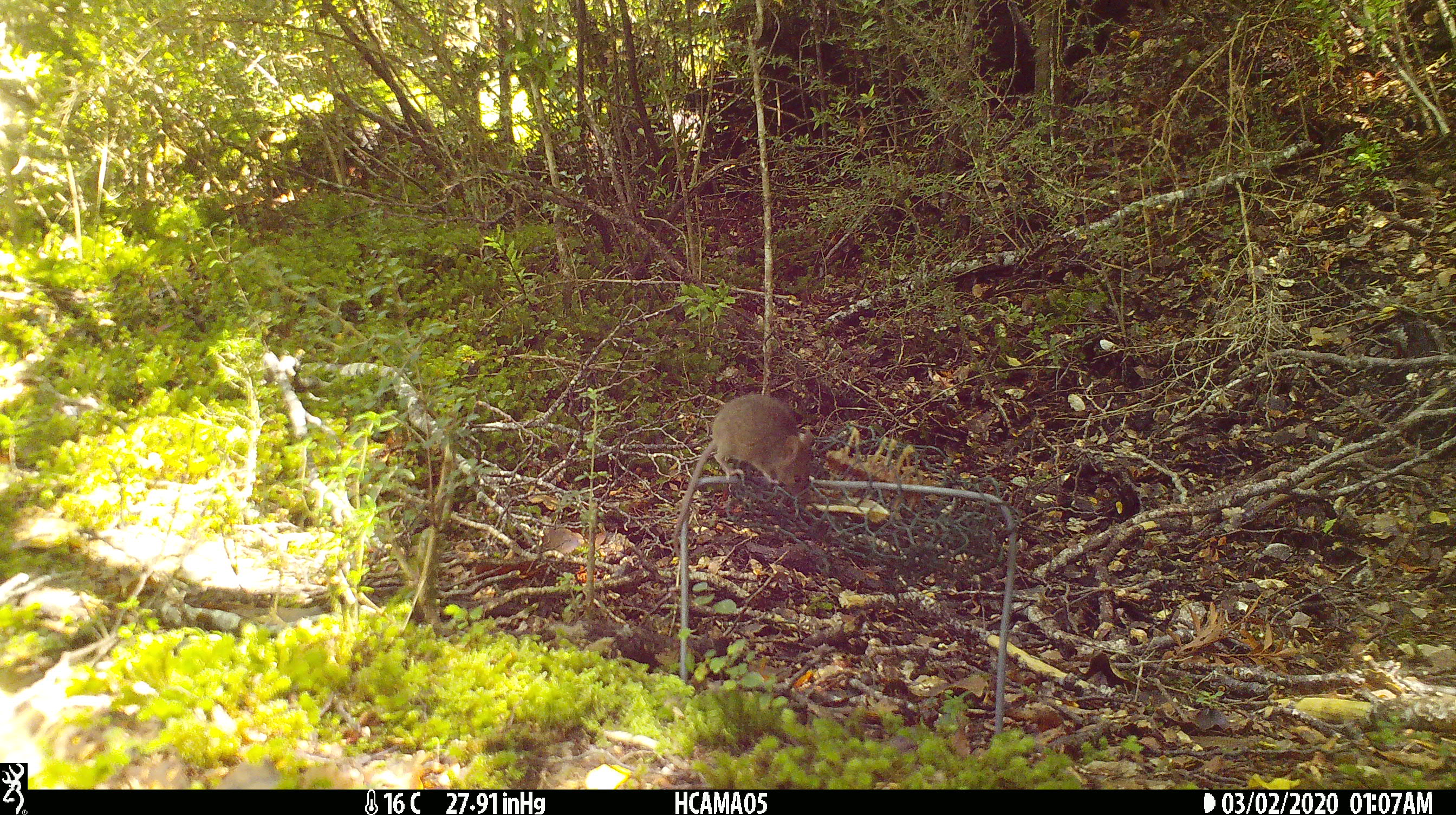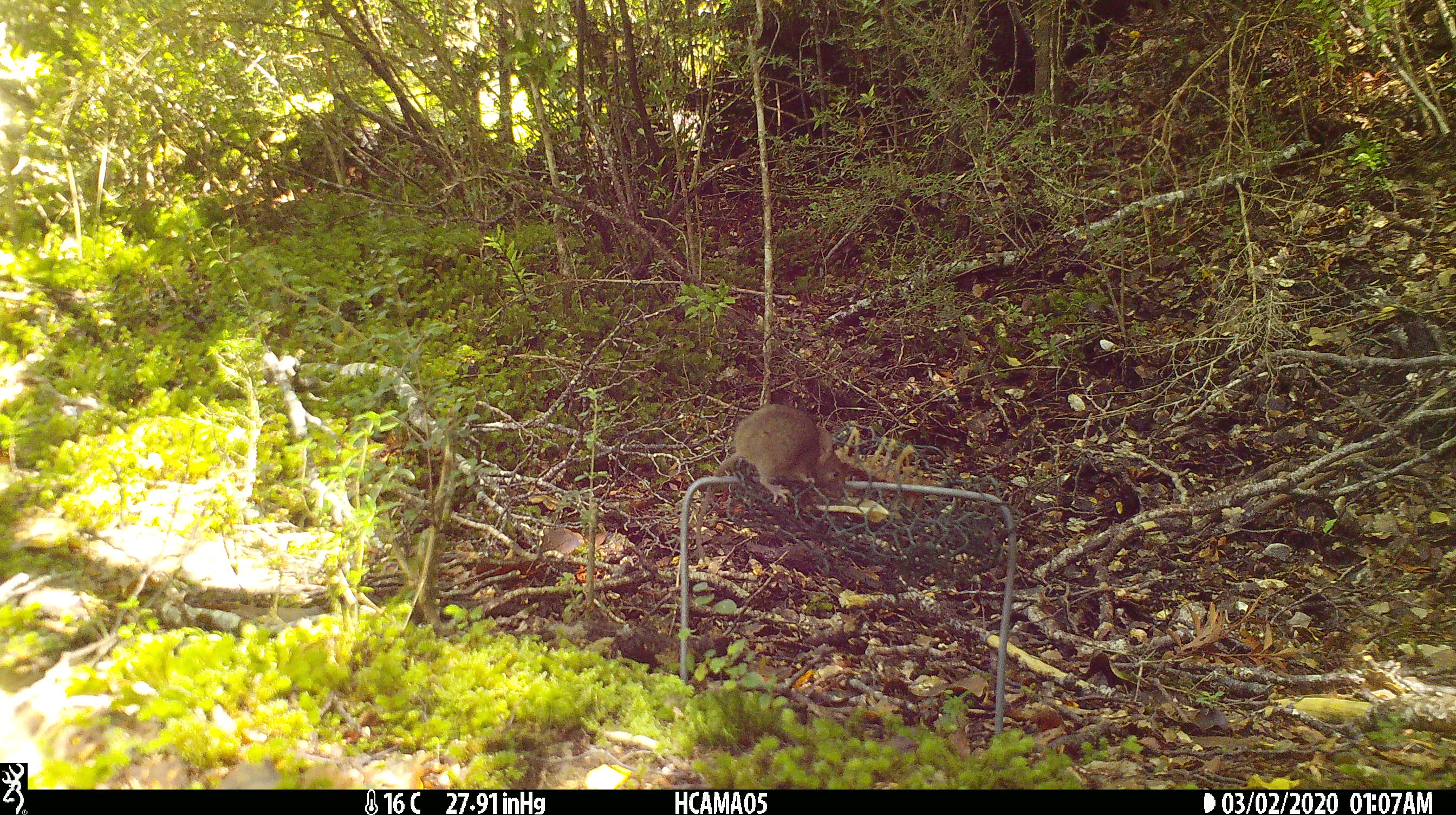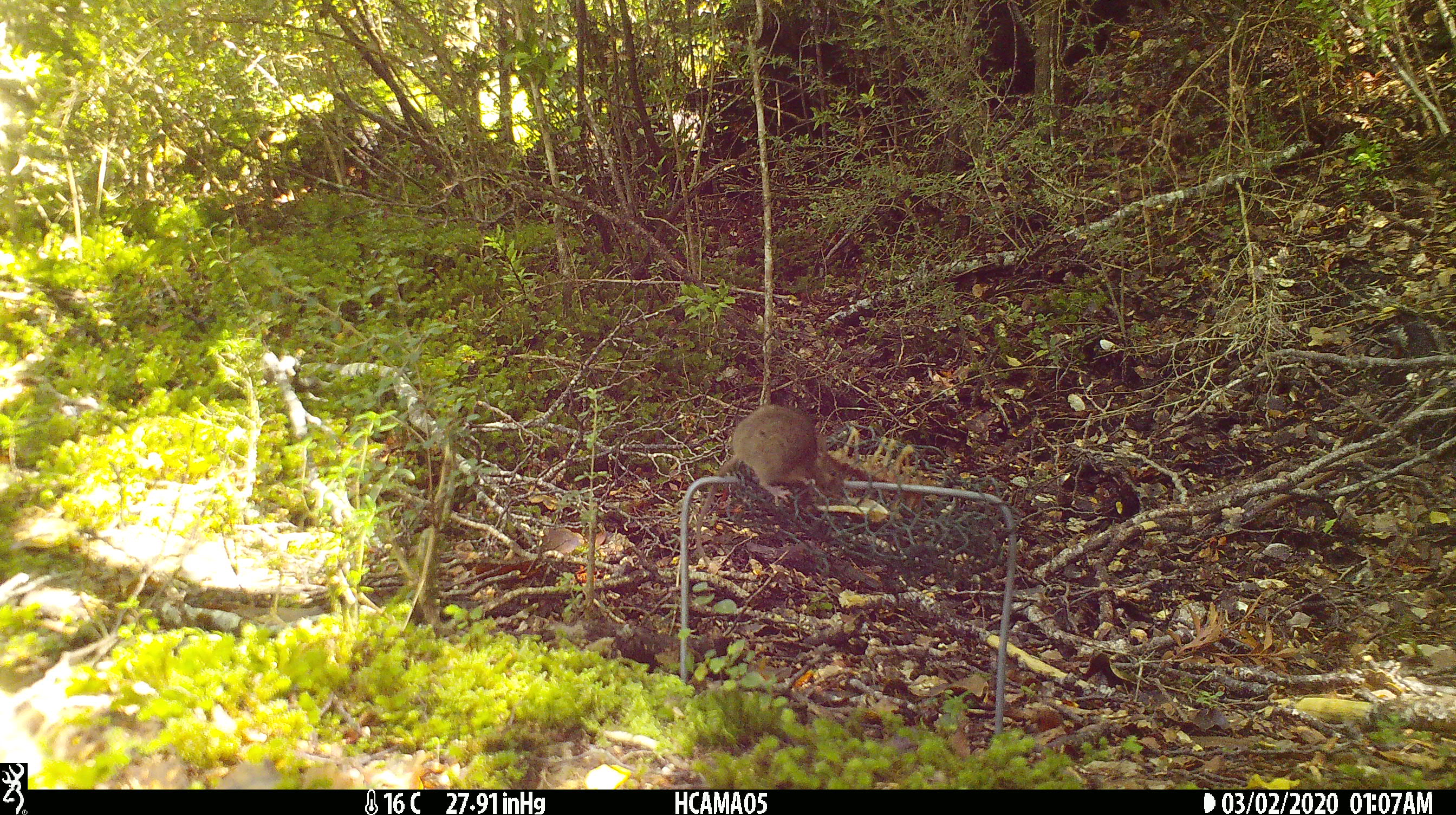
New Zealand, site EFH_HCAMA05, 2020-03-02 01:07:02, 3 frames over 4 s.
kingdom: Animalia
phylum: Chordata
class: Mammalia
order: Rodentia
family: Muridae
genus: Mus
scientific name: Mus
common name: mouse